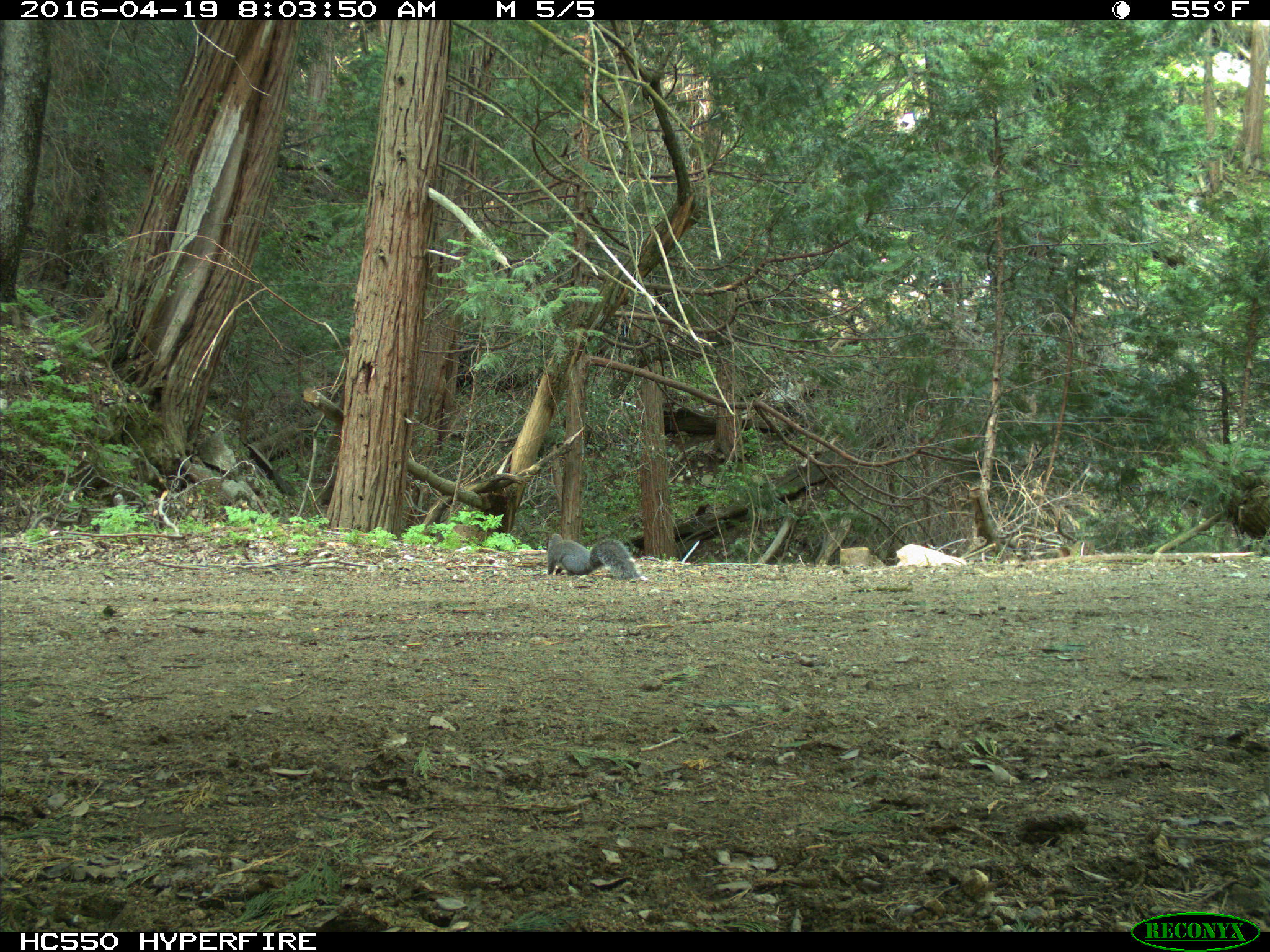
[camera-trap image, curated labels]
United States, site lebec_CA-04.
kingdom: Animalia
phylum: Chordata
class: Mammalia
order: Rodentia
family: Sciuridae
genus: Sciurus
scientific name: Sciurus carolinensis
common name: eastern gray squirrel